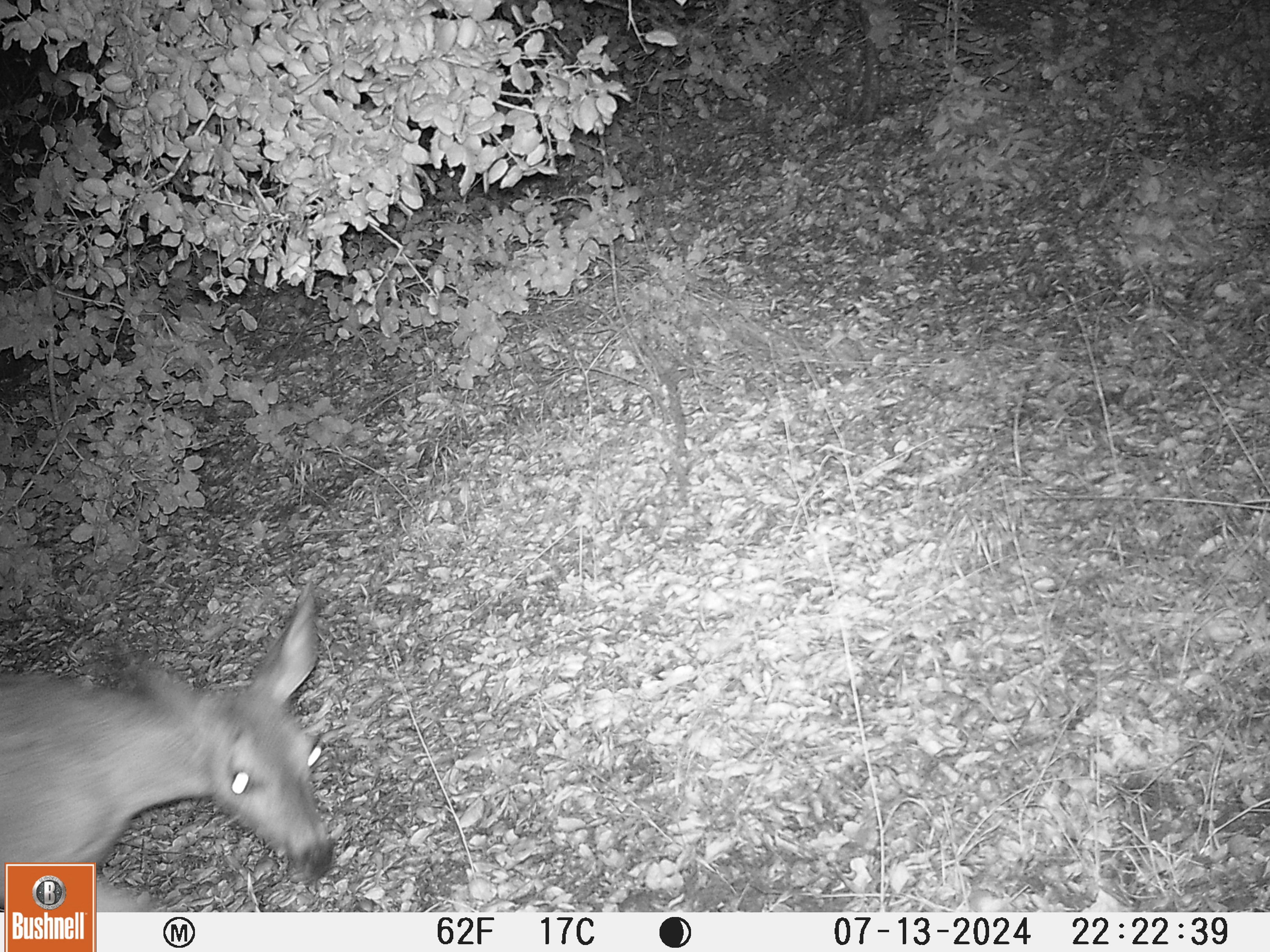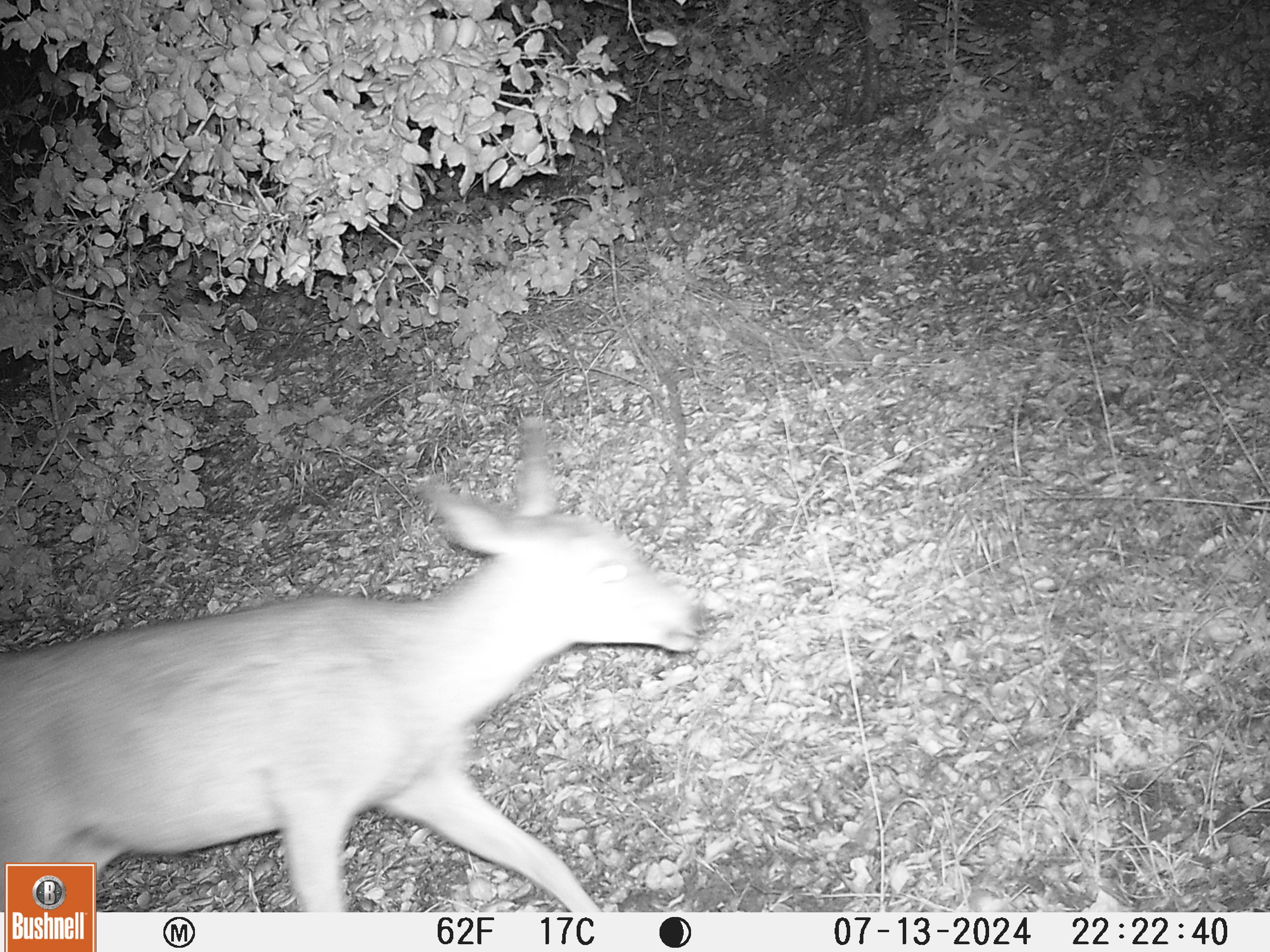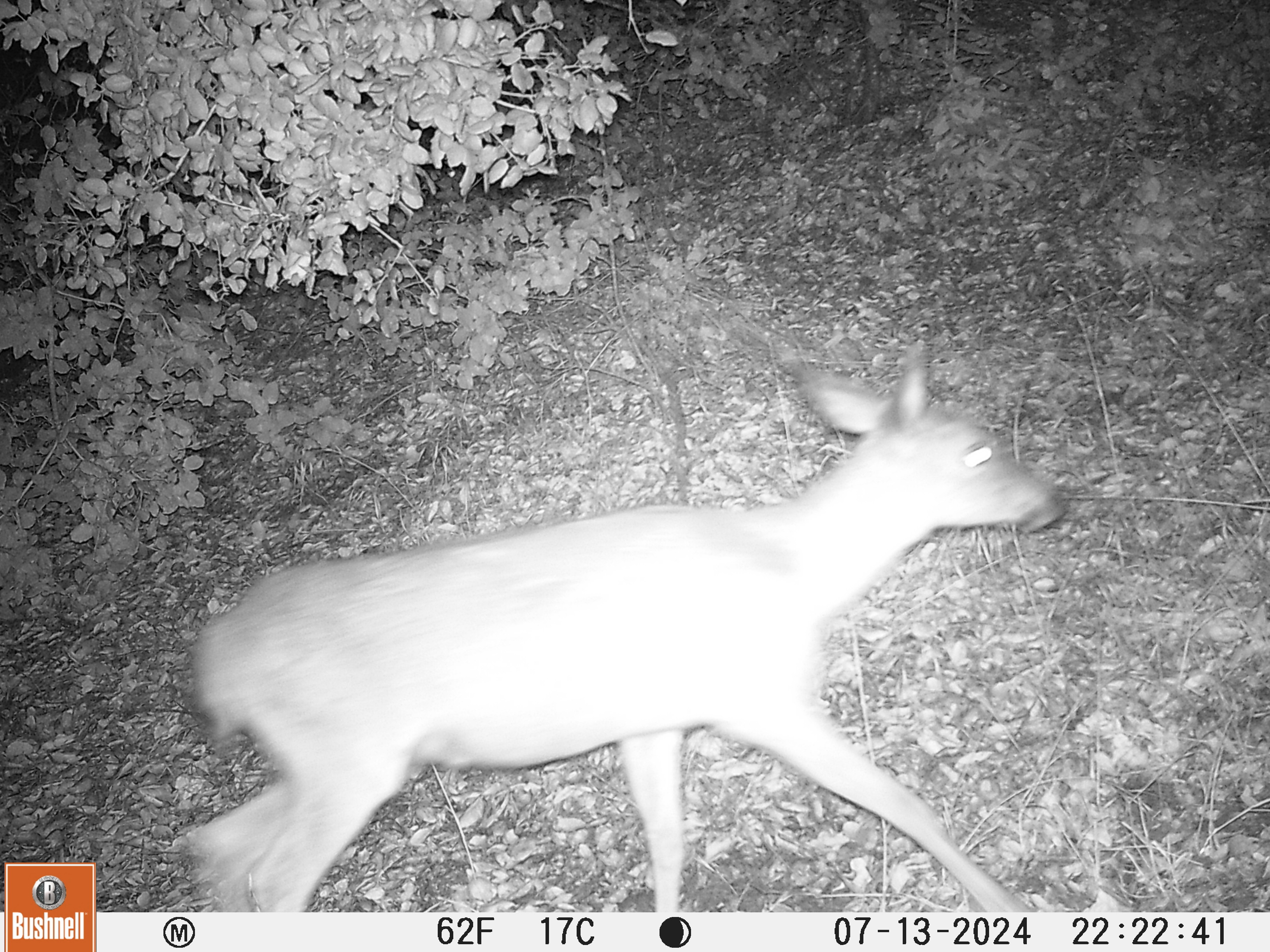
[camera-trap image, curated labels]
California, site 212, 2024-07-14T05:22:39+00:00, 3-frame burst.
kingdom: Animalia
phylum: Chordata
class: Mammalia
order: Artiodactyla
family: Cervidae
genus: Odocoileus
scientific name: Odocoileus hemionus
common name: mule deer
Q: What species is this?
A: Mule deer (Odocoileus hemionus).